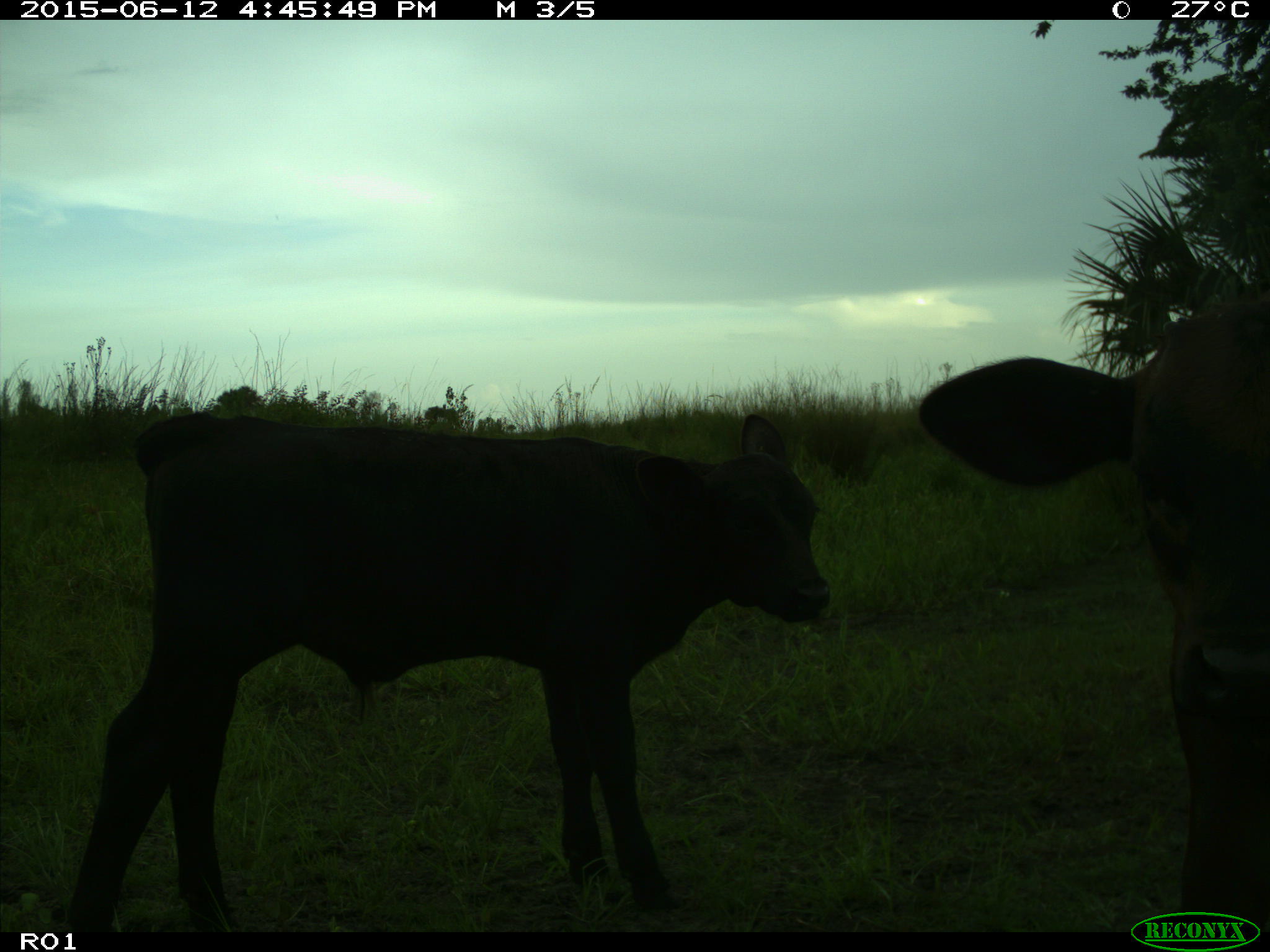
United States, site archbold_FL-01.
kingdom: Animalia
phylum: Chordata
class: Mammalia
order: Artiodactyla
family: Bovidae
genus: Bos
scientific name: Bos taurus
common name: domestic cow